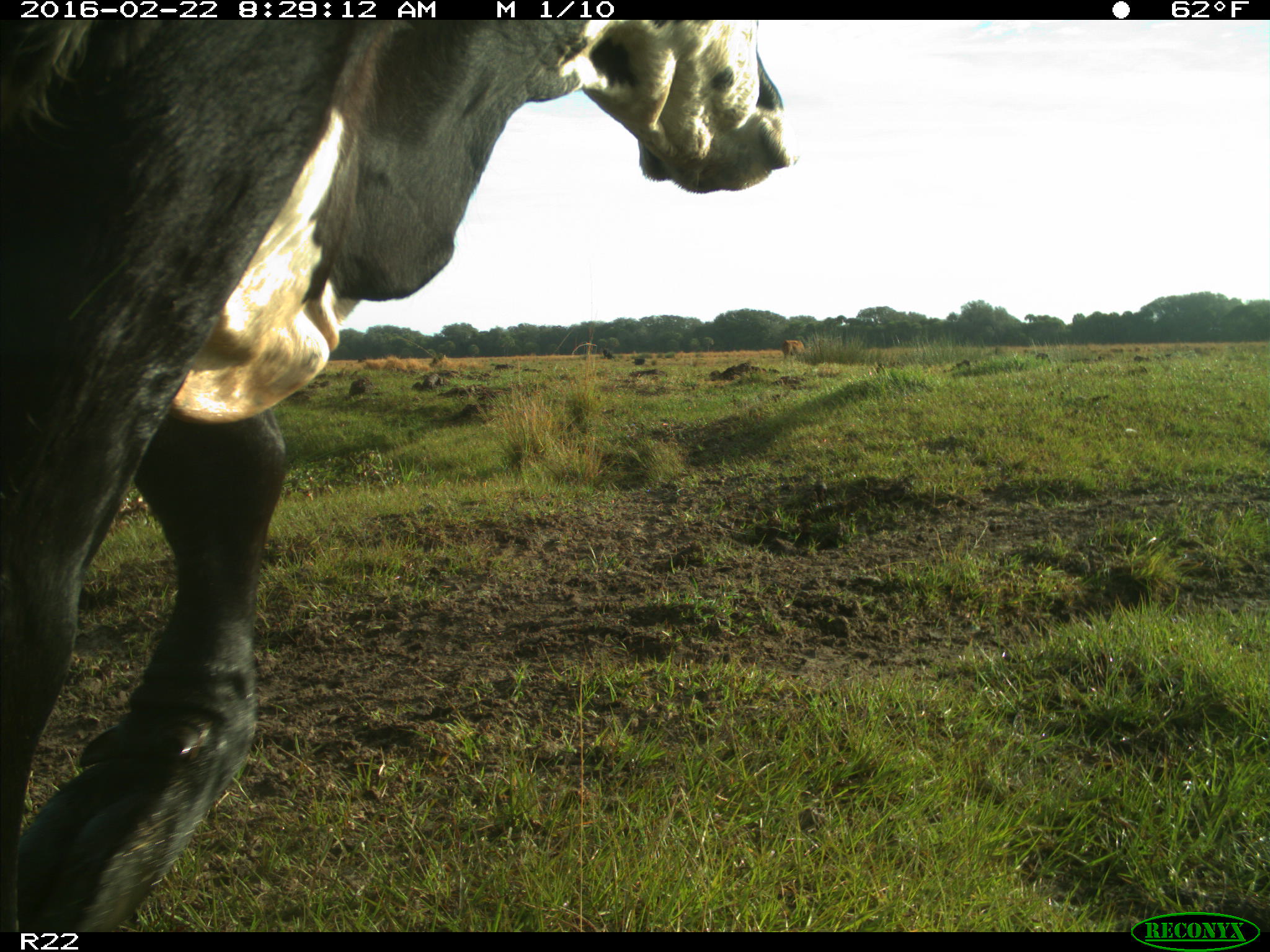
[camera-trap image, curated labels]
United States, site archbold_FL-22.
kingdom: Animalia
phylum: Chordata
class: Mammalia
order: Artiodactyla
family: Bovidae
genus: Bos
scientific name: Bos taurus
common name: domestic cow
Bos taurus (domestic cow).